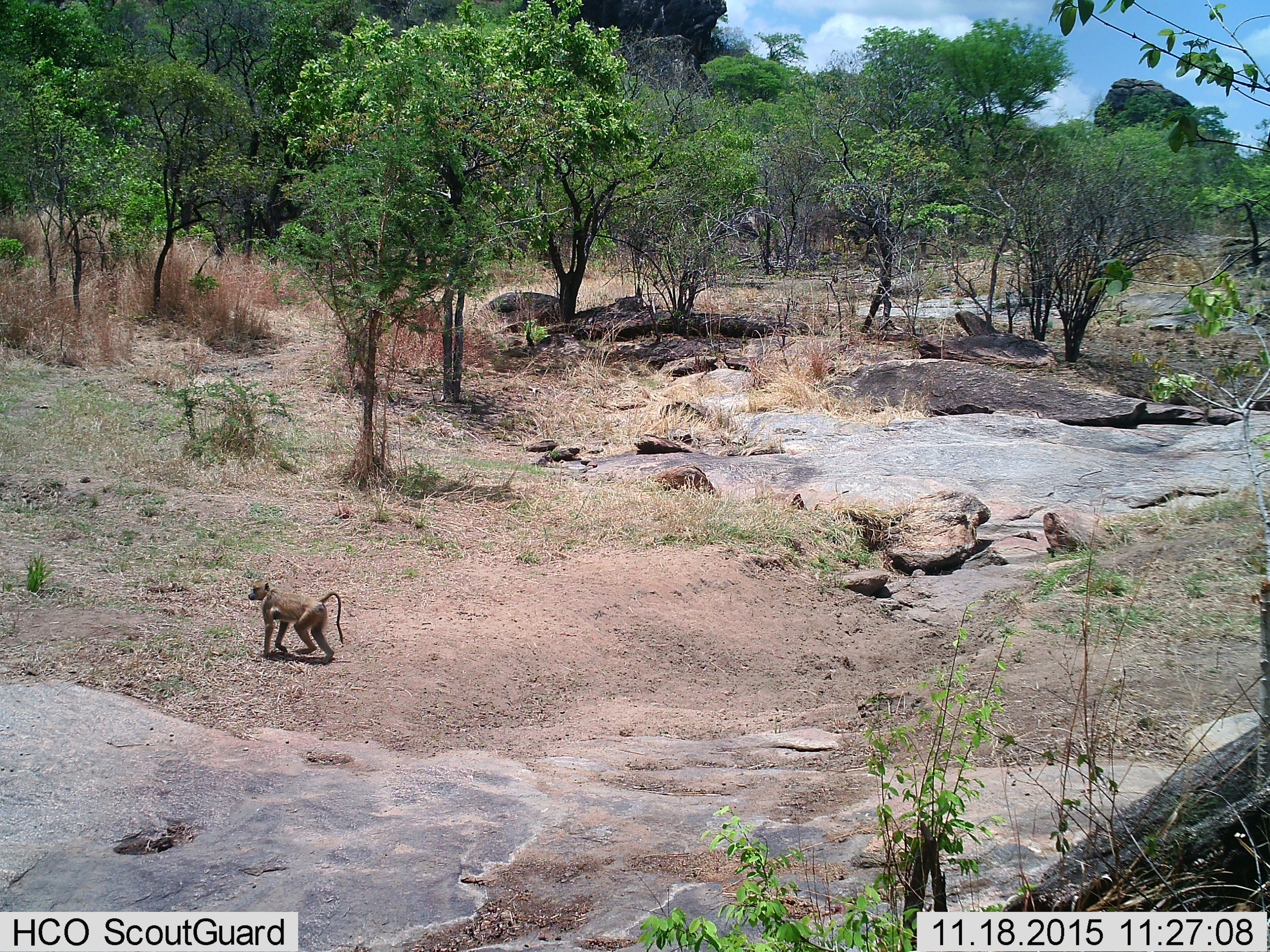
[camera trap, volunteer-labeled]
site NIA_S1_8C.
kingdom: Animalia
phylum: Chordata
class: Mammalia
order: Primates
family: Cercopithecidae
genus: Papio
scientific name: Papio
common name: baboon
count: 1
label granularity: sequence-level